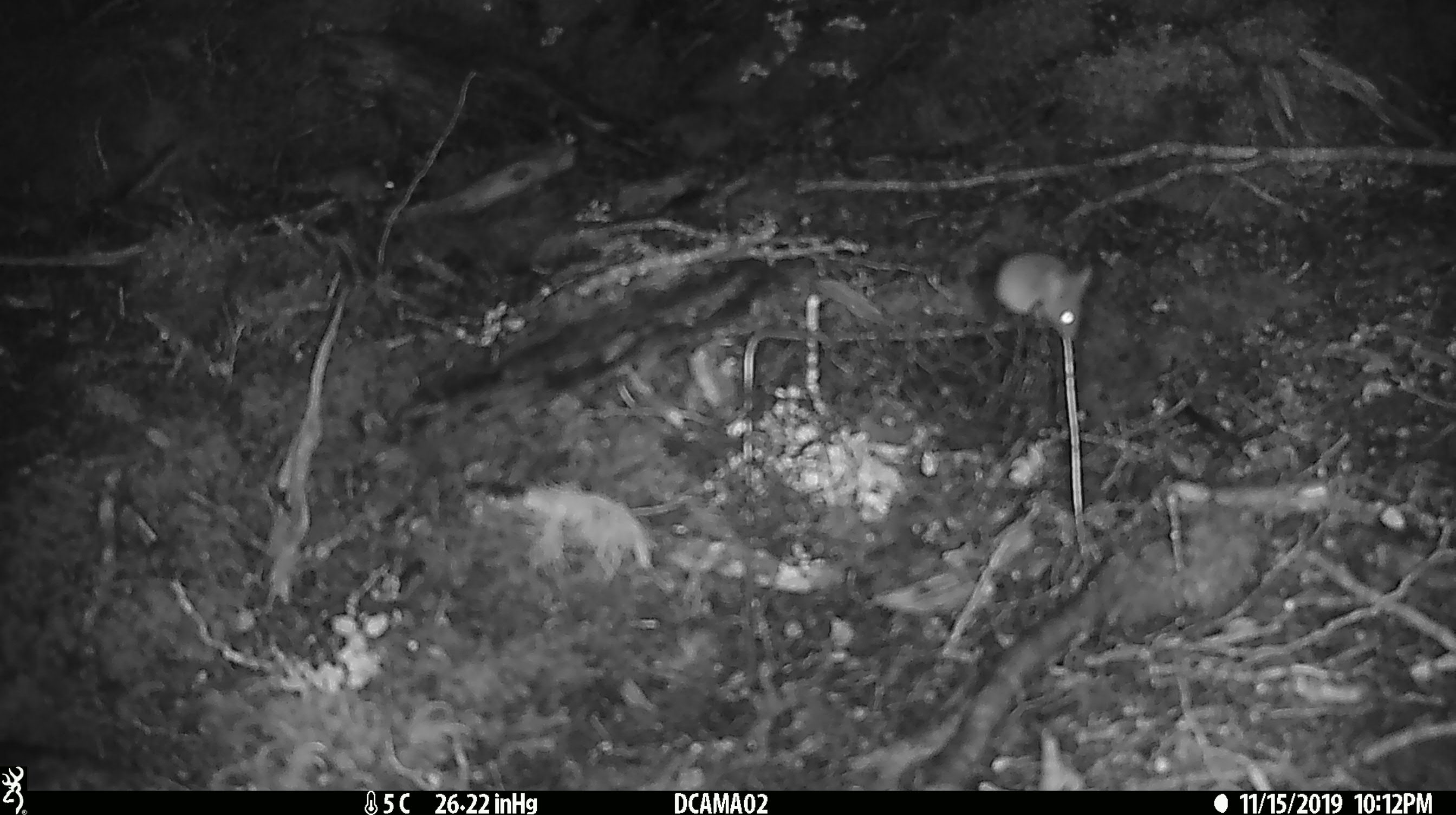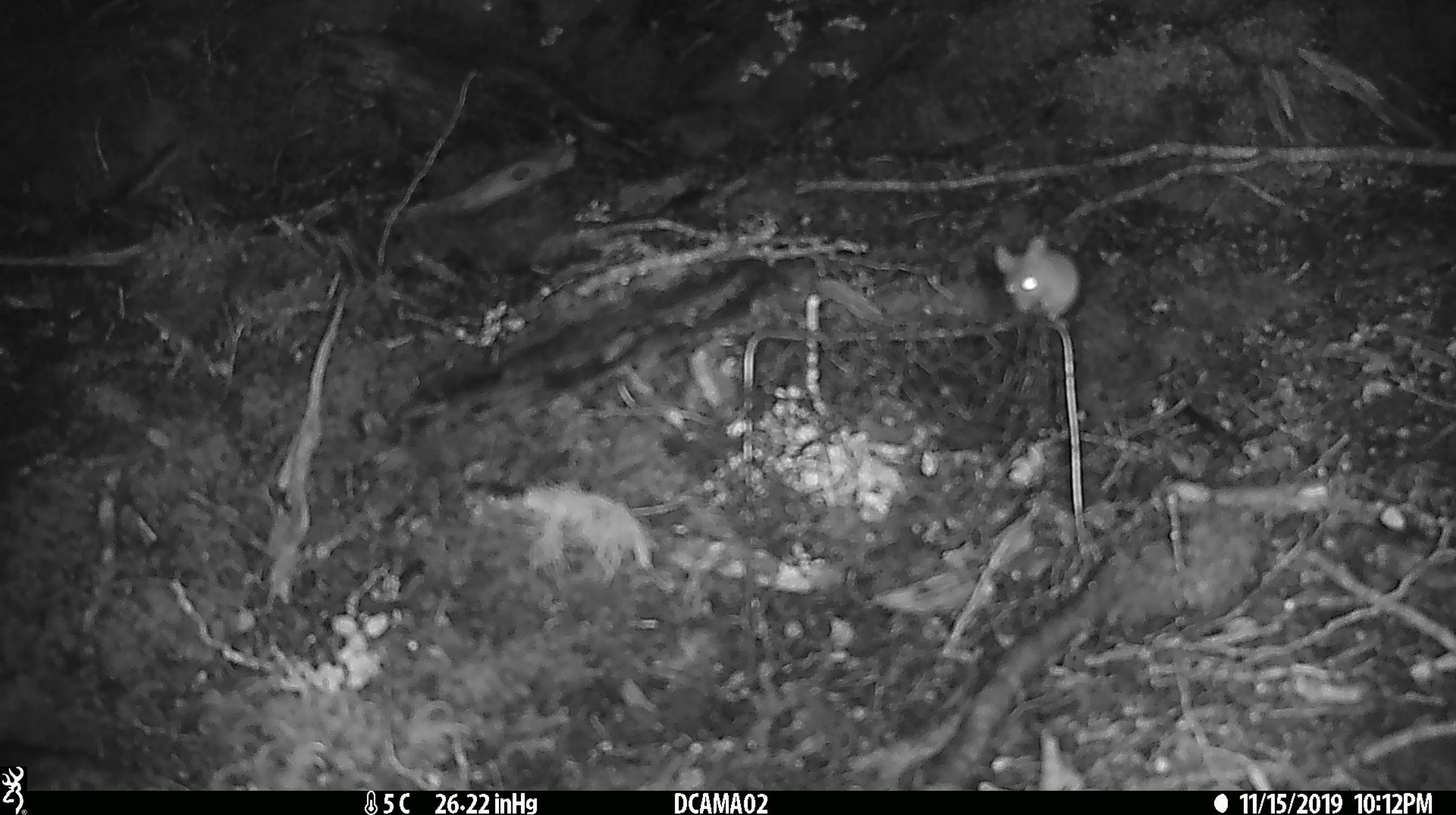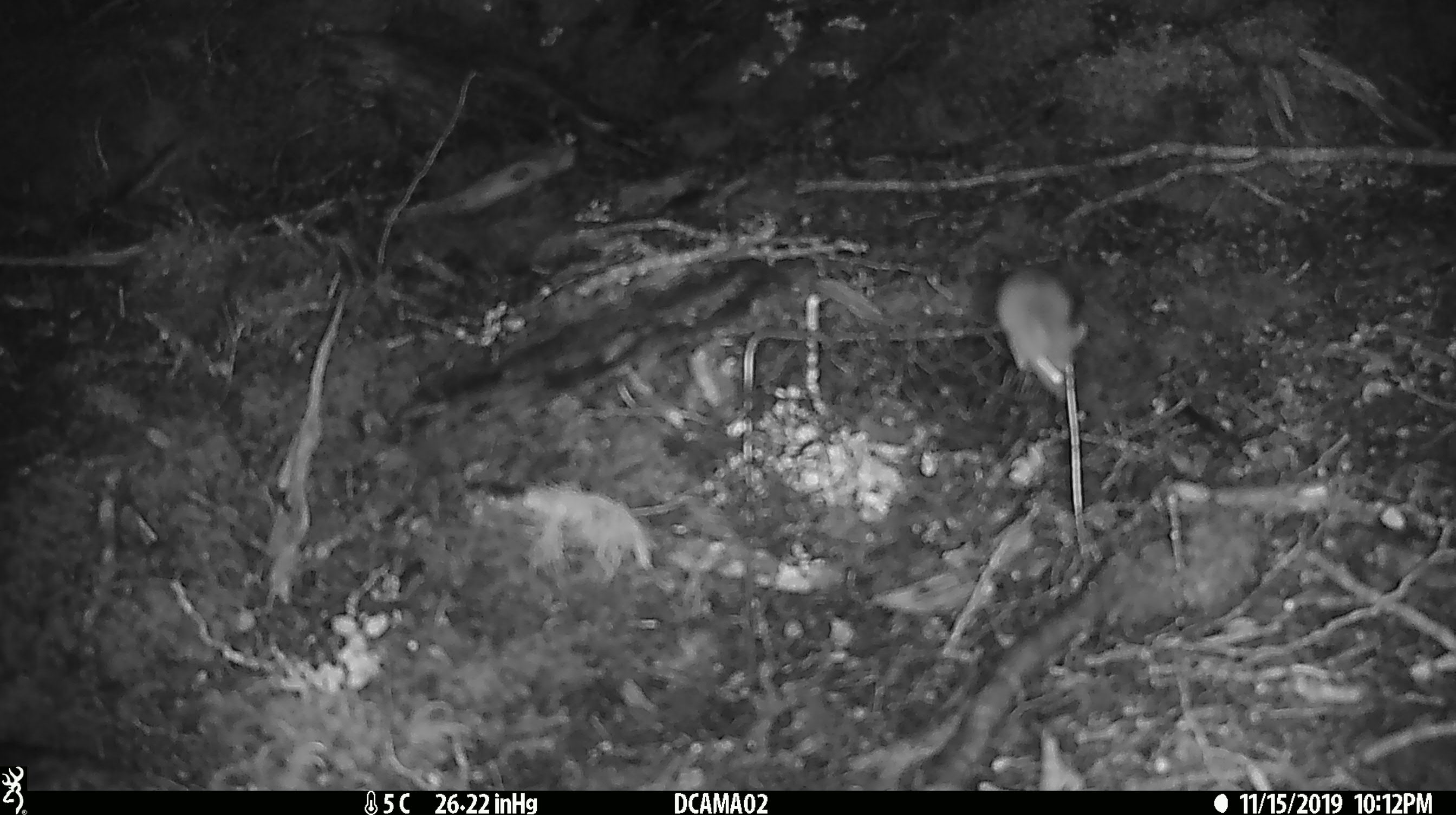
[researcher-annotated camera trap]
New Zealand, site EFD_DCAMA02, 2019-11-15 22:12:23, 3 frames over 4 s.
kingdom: Animalia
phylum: Chordata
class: Mammalia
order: Rodentia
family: Muridae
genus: Mus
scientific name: Mus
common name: mouse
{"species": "mouse (Mus)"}